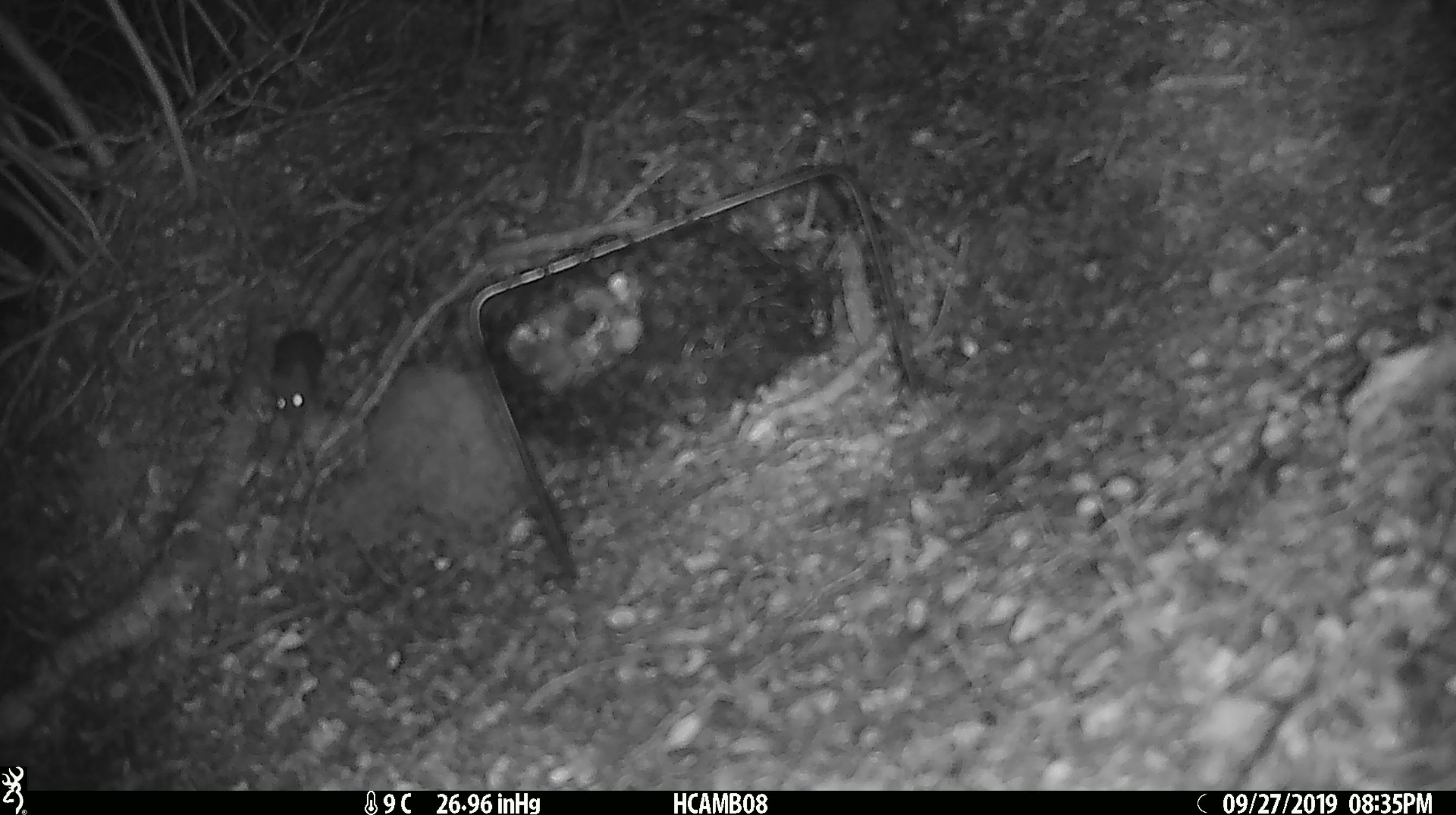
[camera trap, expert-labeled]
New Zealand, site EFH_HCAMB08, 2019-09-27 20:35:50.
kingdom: Animalia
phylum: Chordata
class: Mammalia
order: Rodentia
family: Muridae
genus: Mus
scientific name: Mus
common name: mouse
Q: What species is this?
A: Mouse (Mus).